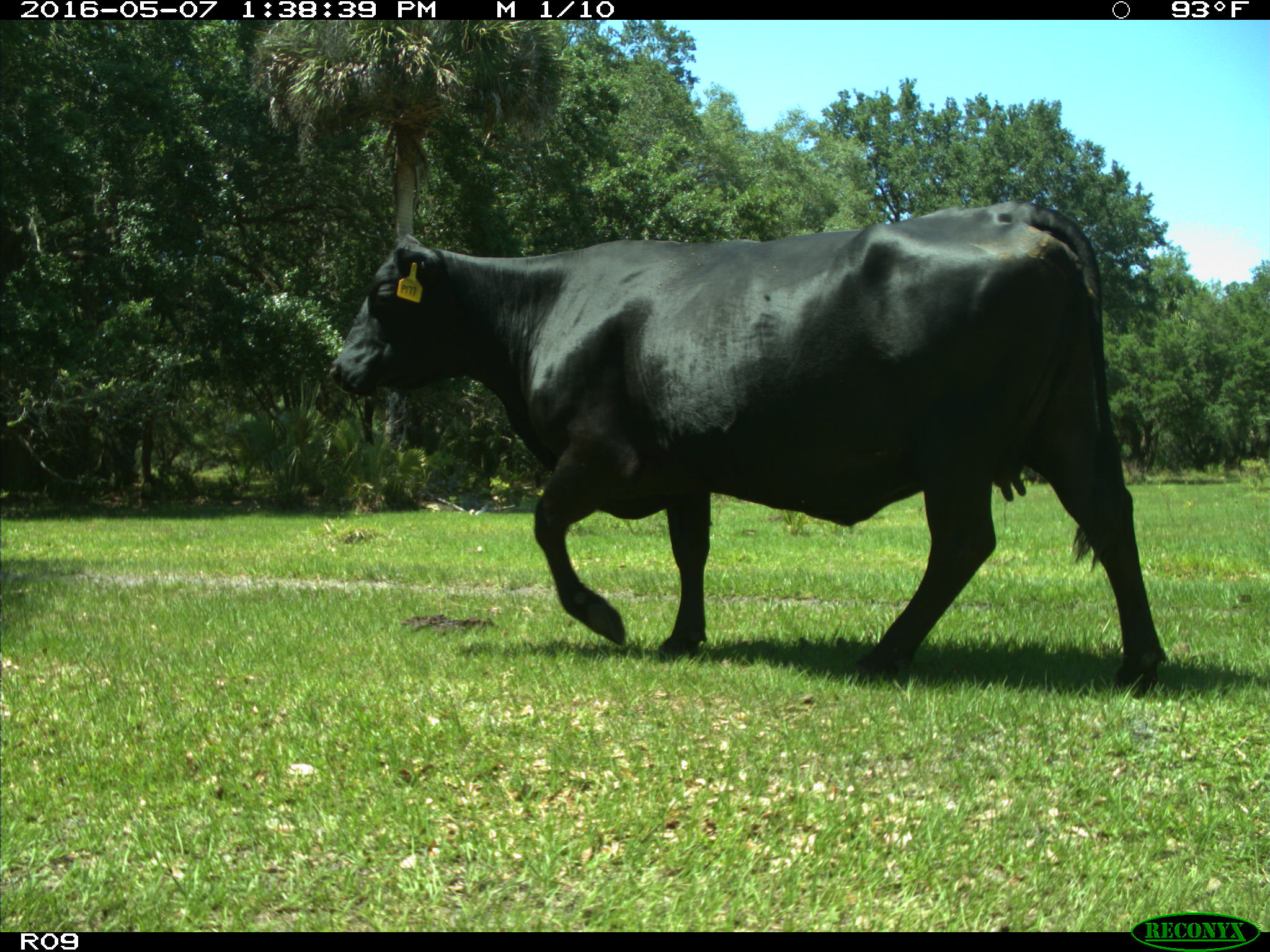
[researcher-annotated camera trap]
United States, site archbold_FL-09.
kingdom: Animalia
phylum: Chordata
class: Mammalia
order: Artiodactyla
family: Bovidae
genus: Bos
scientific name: Bos taurus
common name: domestic cow